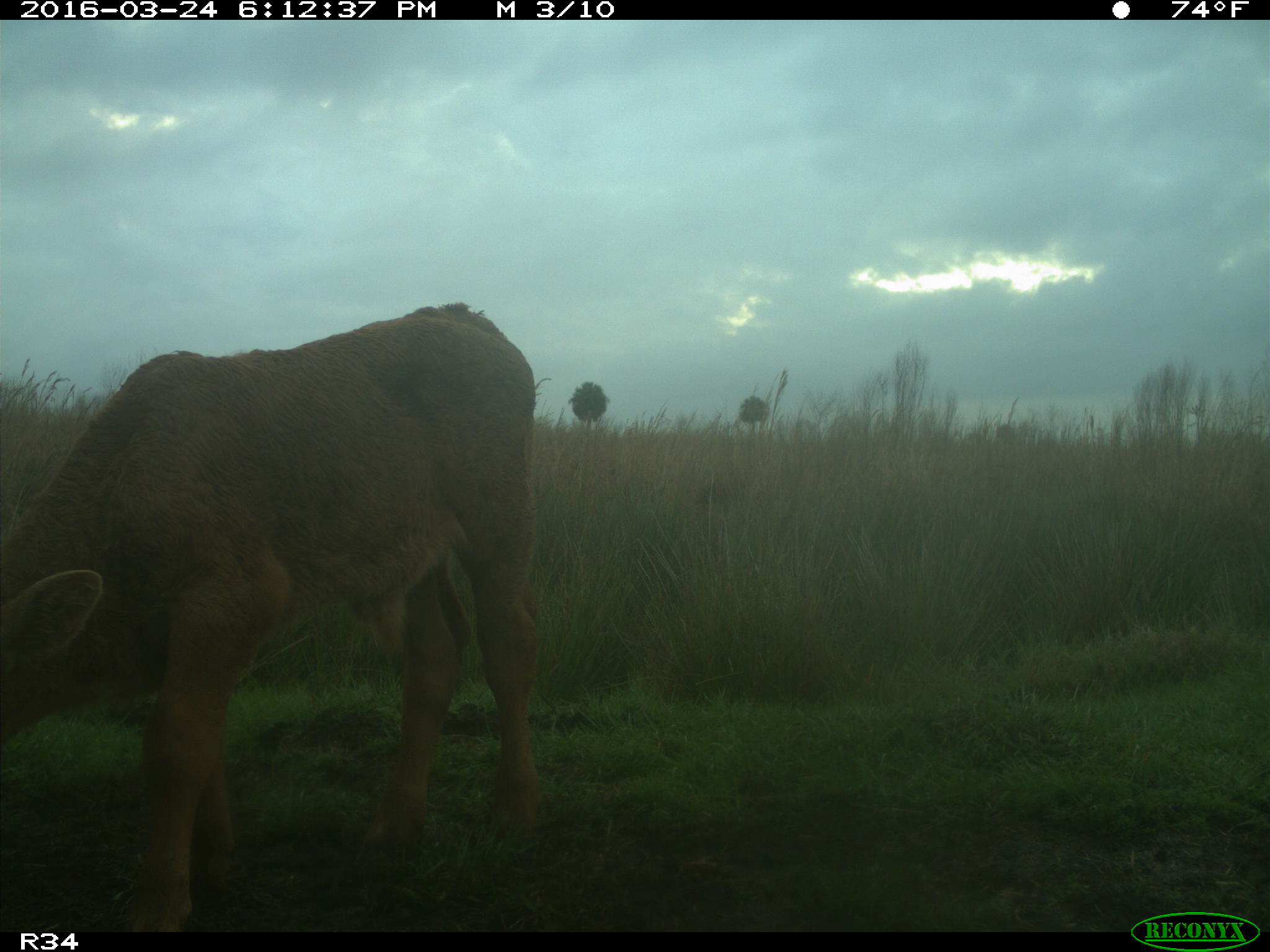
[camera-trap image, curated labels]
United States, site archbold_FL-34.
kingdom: Animalia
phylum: Chordata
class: Mammalia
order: Artiodactyla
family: Bovidae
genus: Bos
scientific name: Bos taurus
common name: domestic cow